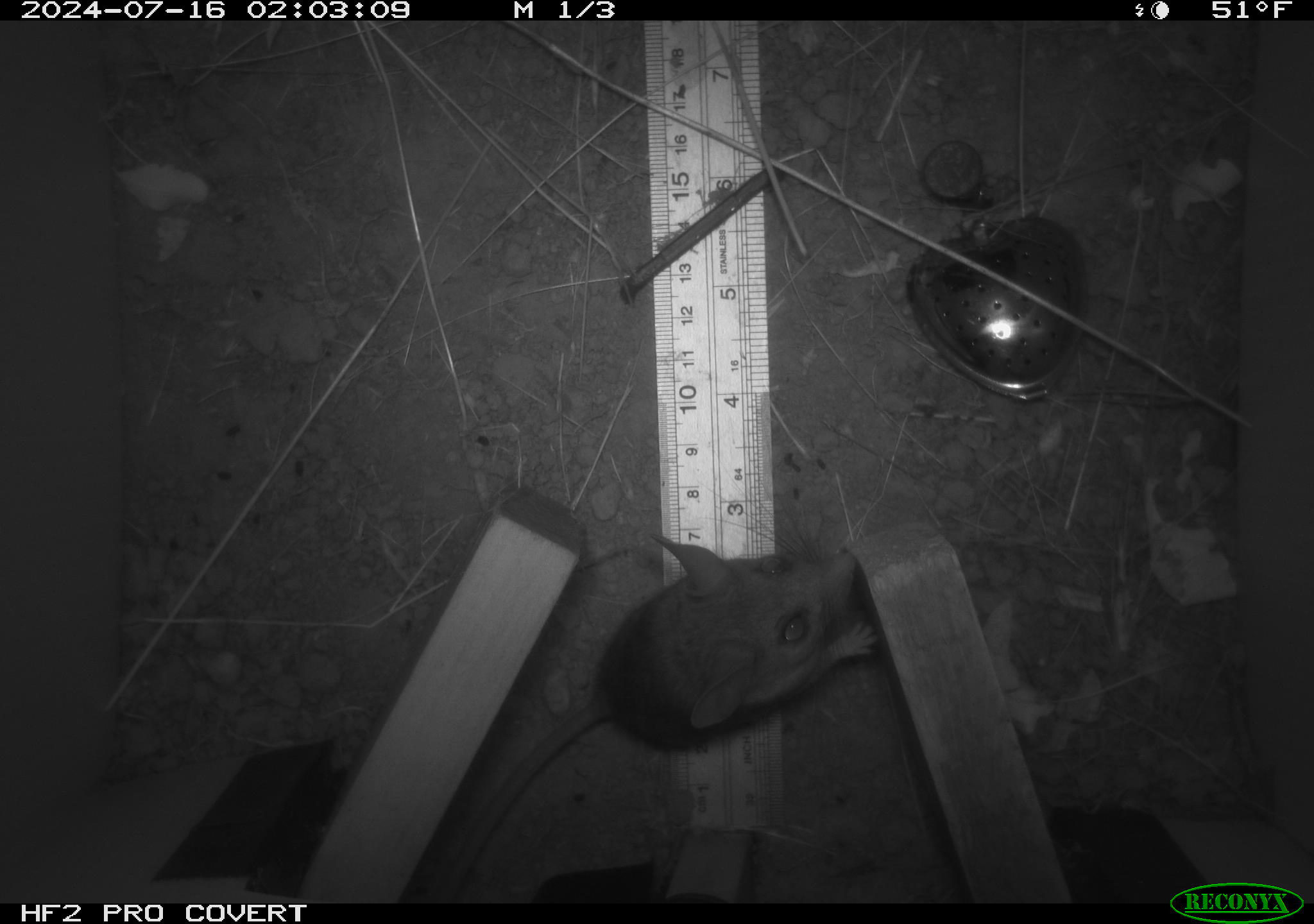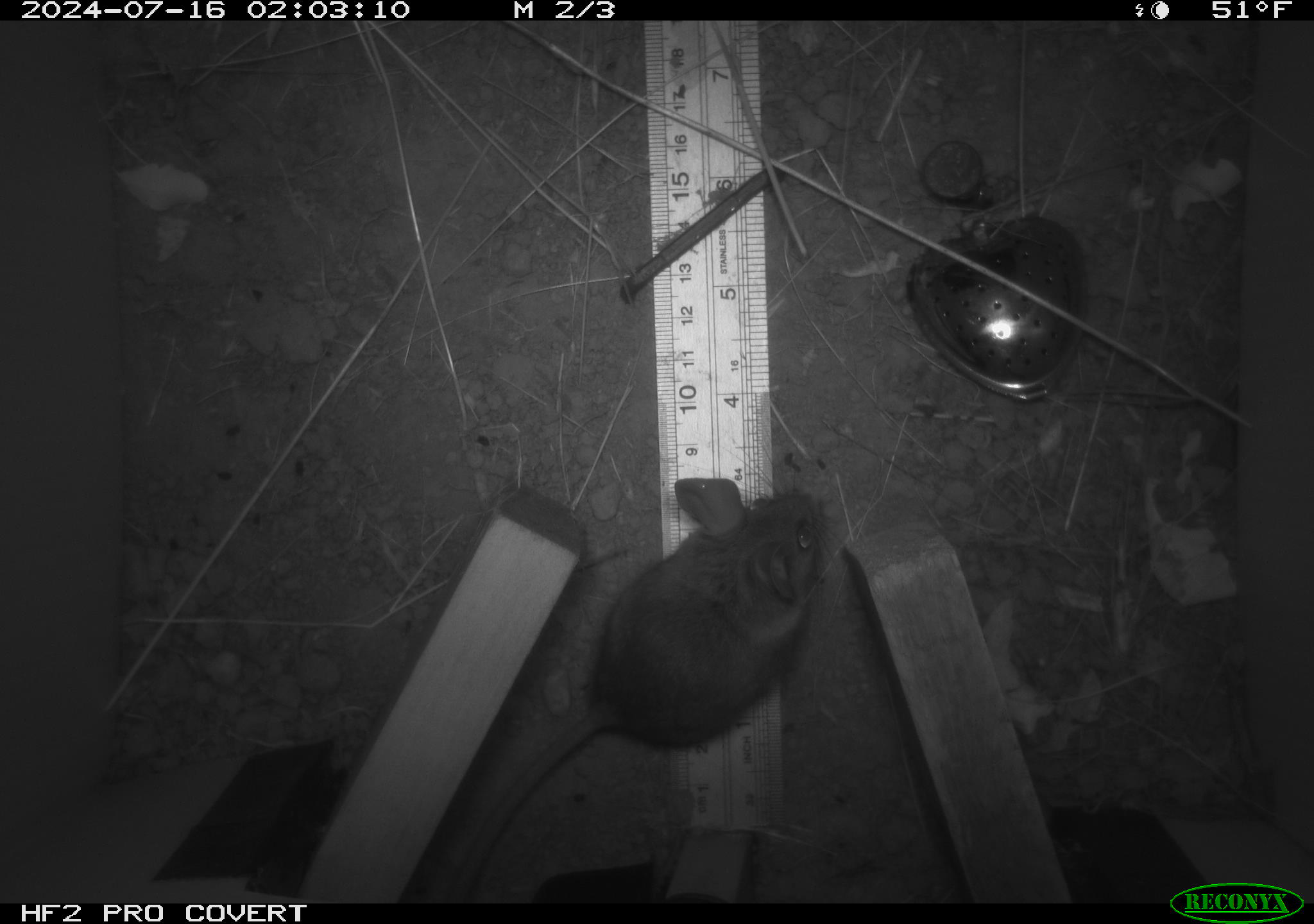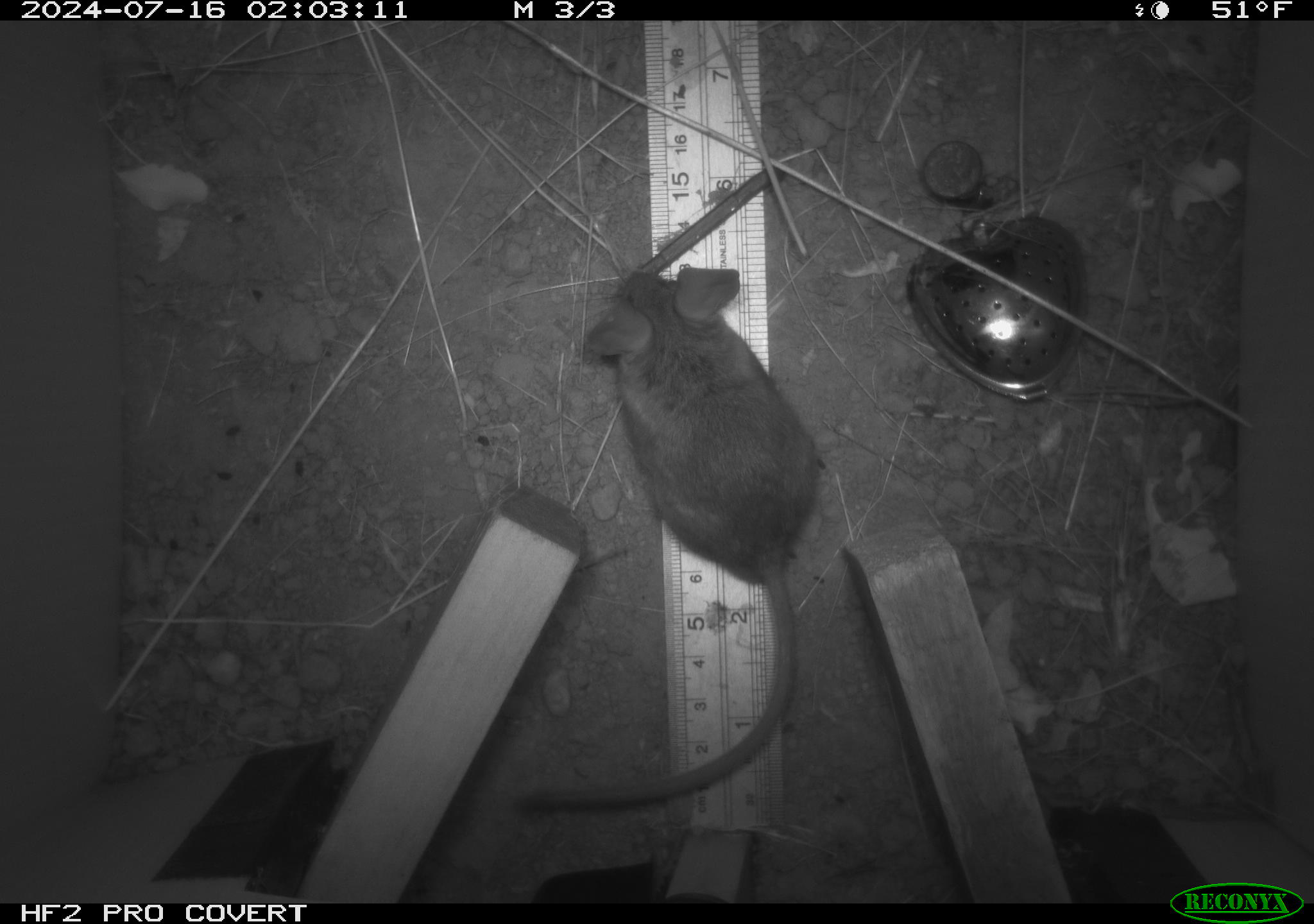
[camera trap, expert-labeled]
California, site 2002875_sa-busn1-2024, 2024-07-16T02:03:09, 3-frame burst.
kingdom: Animalia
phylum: Chordata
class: Mammalia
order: Rodentia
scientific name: Rodentia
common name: rodent